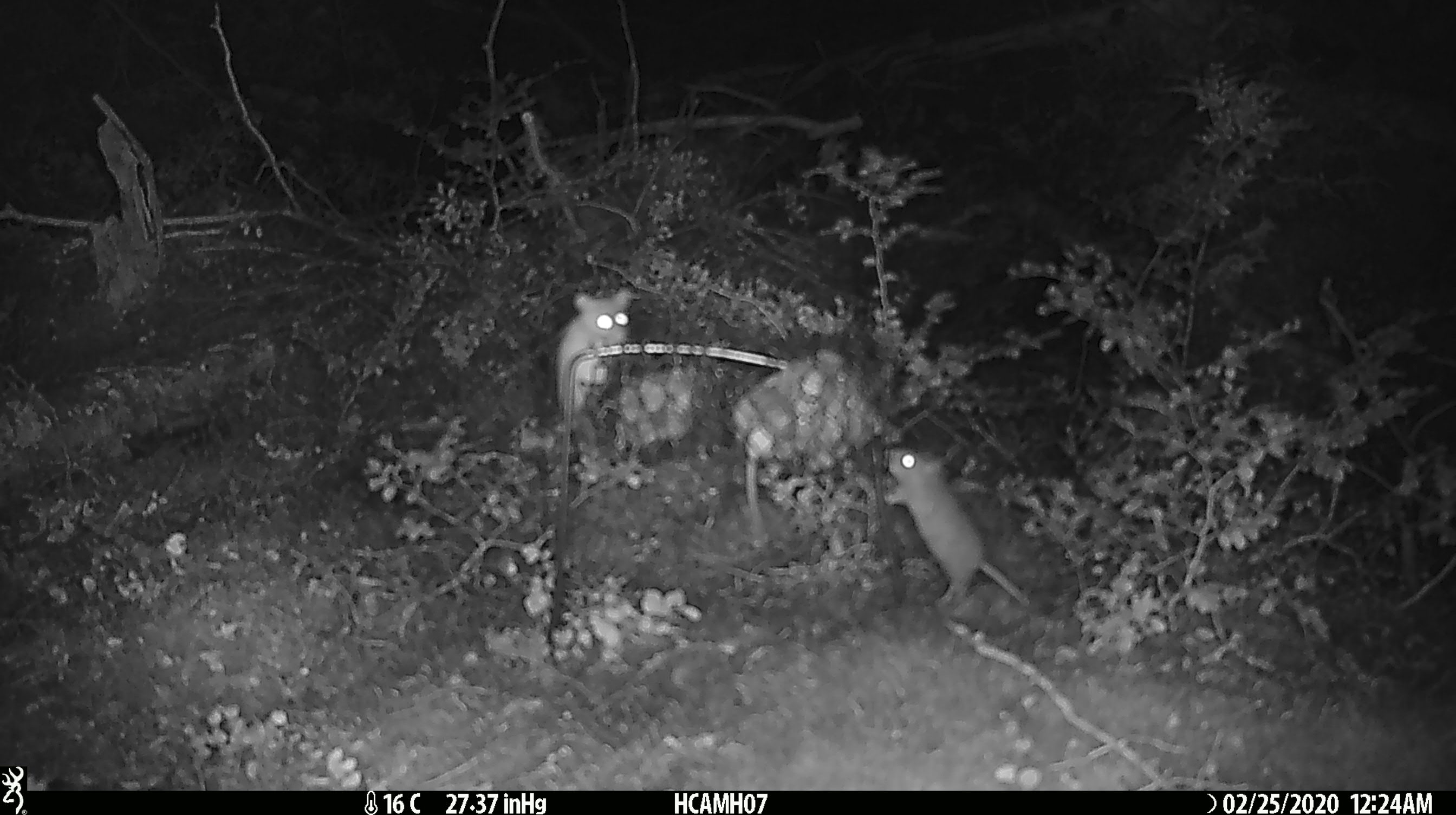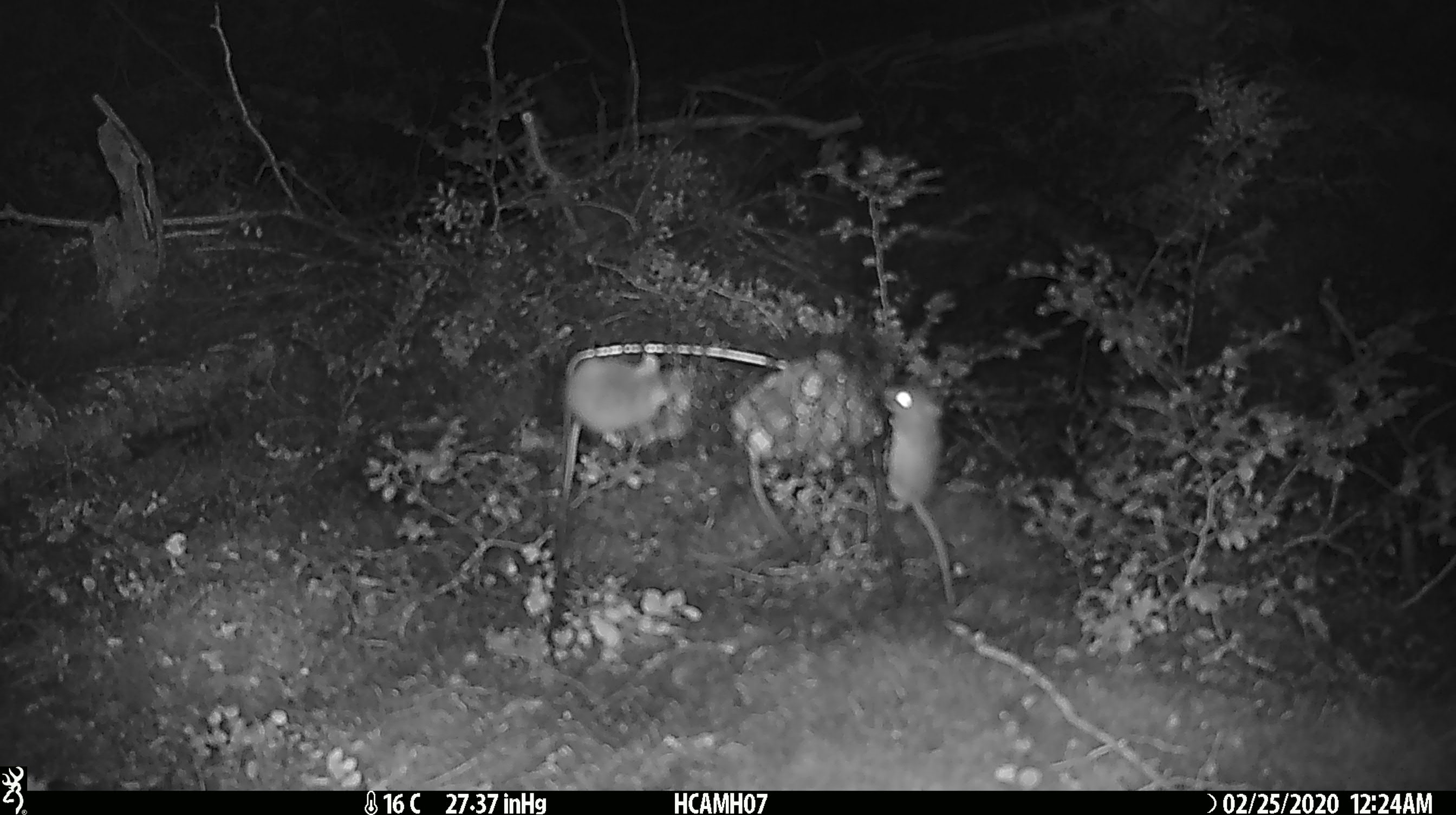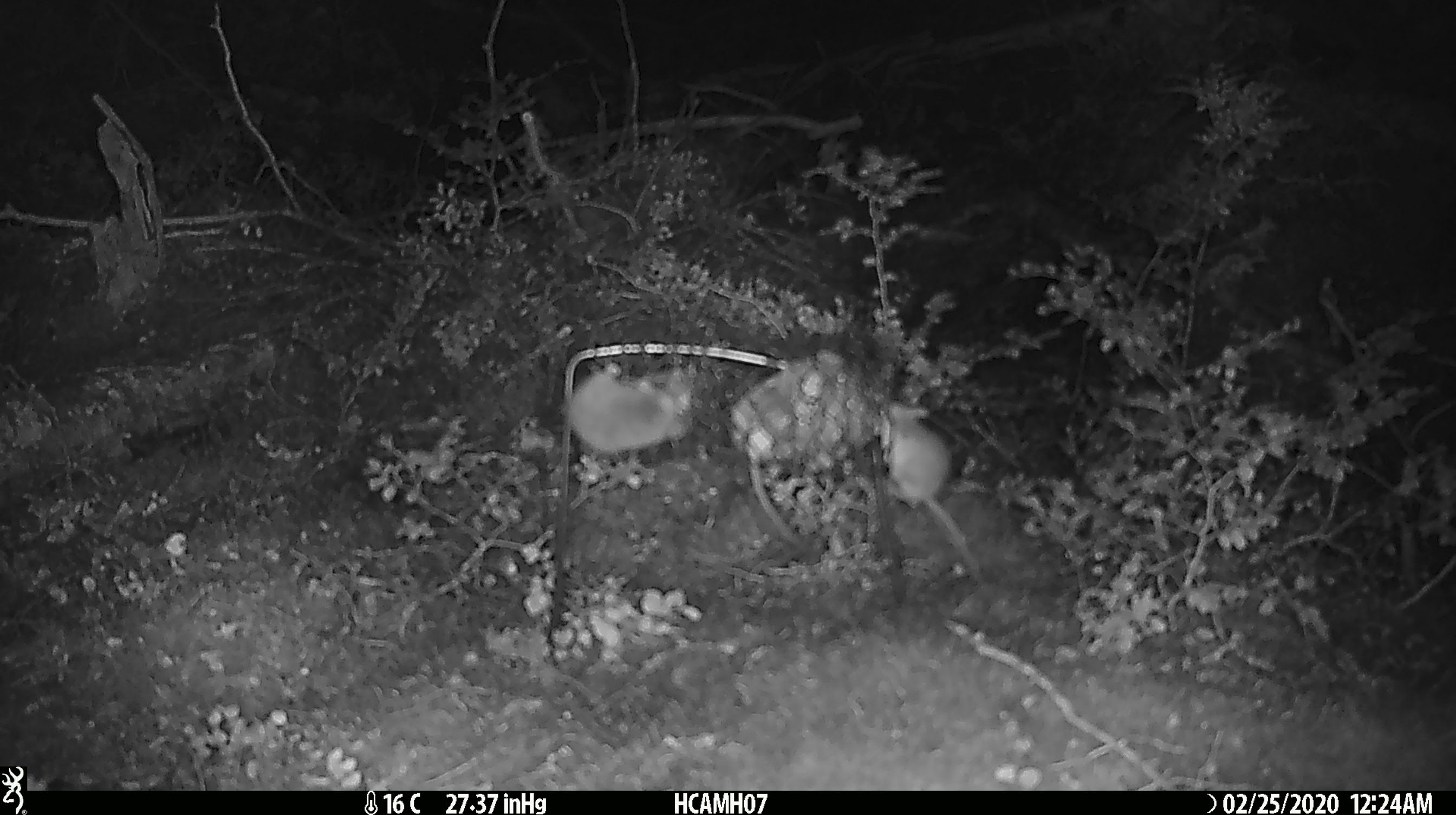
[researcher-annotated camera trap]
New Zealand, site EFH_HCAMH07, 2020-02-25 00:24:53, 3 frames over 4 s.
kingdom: Animalia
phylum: Chordata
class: Mammalia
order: Rodentia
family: Muridae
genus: Mus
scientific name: Mus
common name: mouse